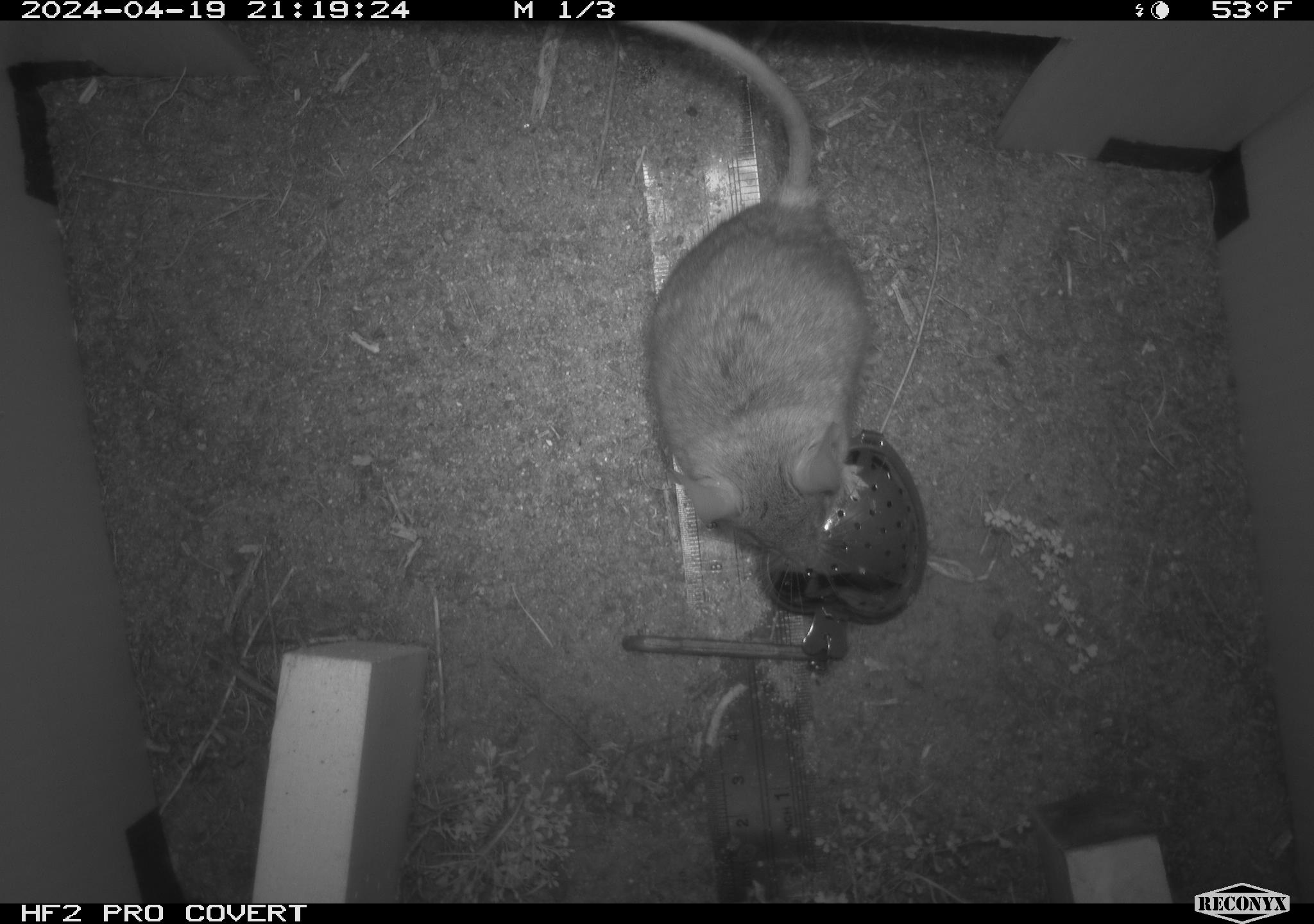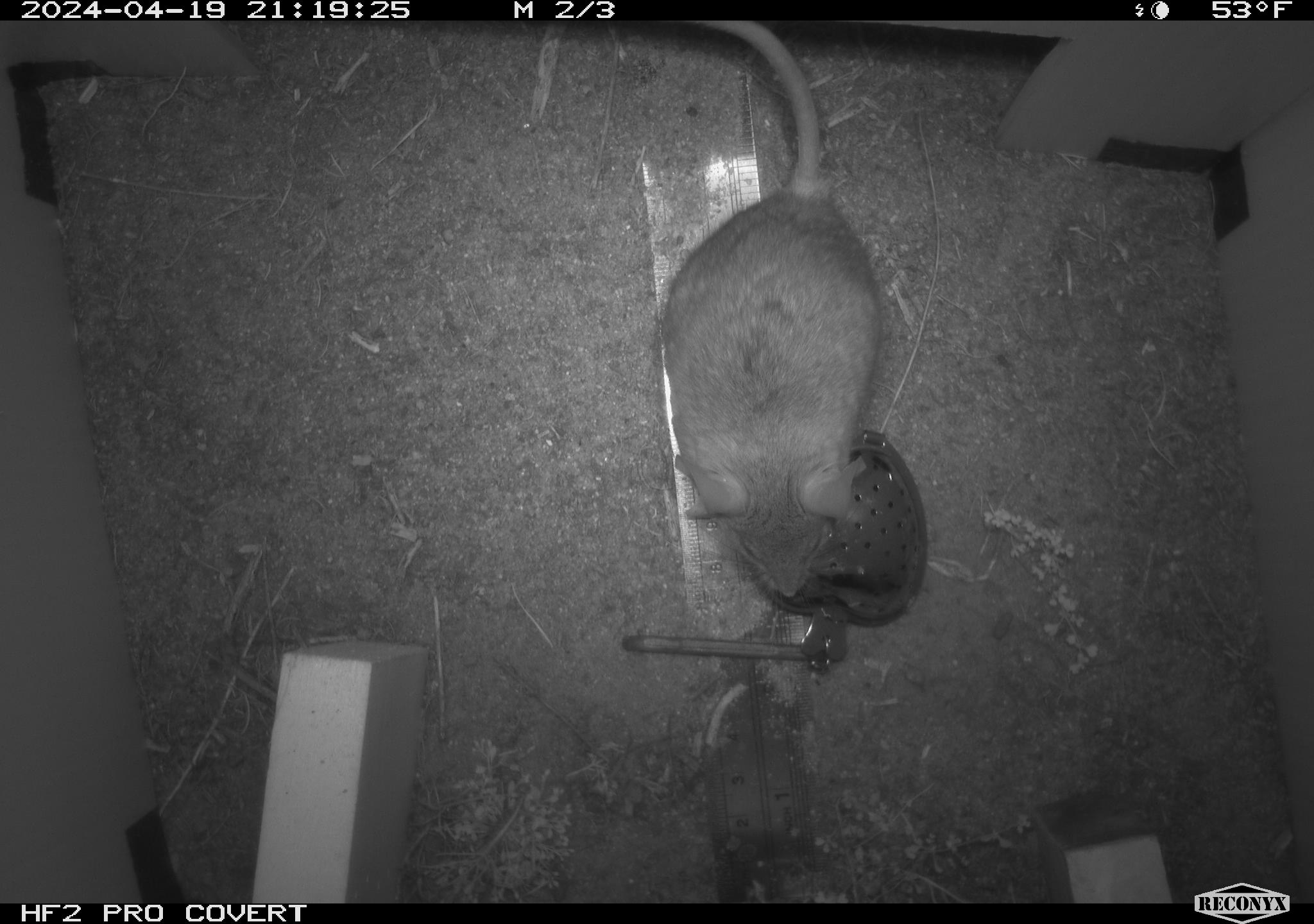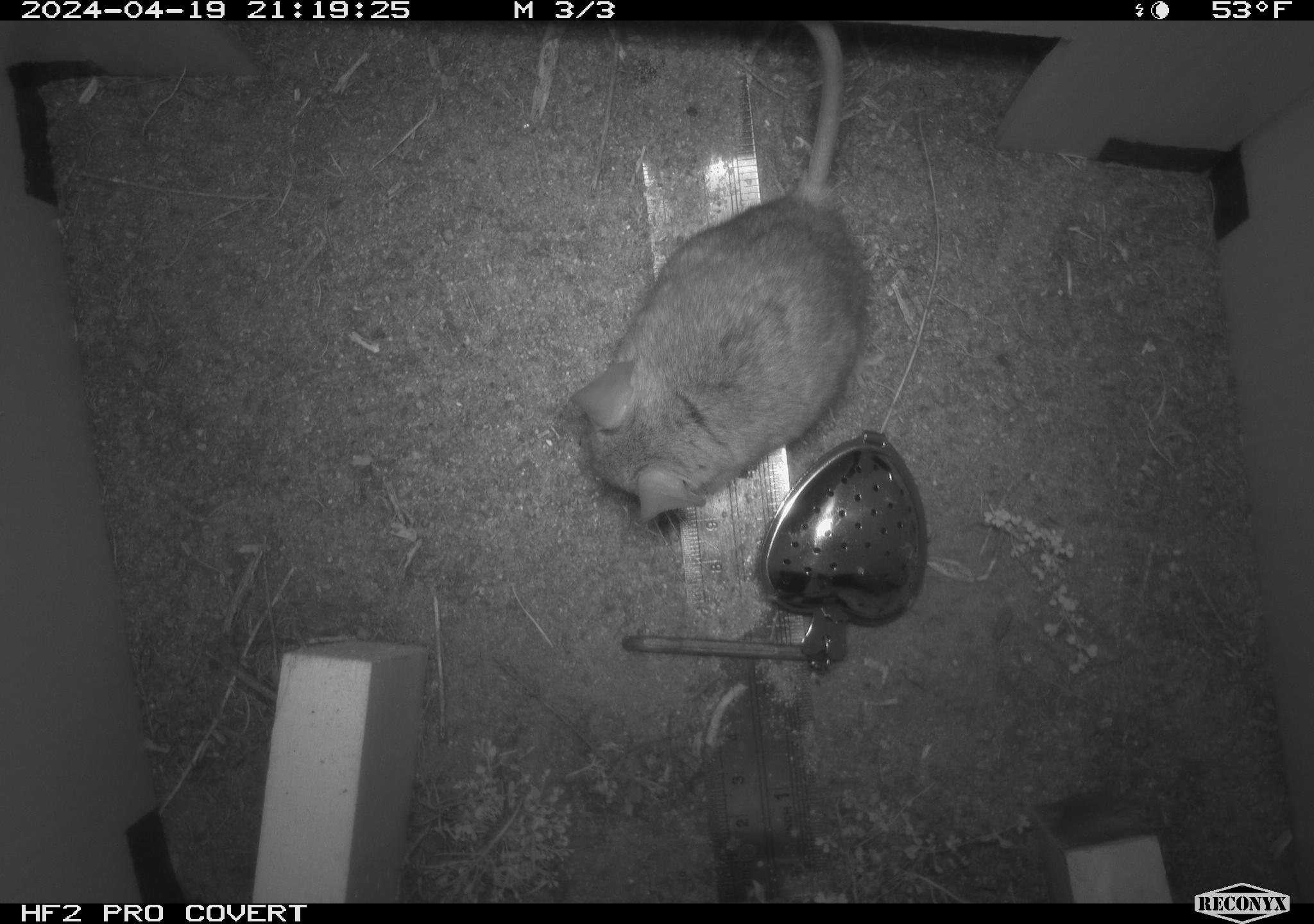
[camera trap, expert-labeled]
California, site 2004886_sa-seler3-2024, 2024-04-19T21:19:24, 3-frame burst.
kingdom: Animalia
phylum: Chordata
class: Mammalia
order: Rodentia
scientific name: Rodentia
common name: mouse species